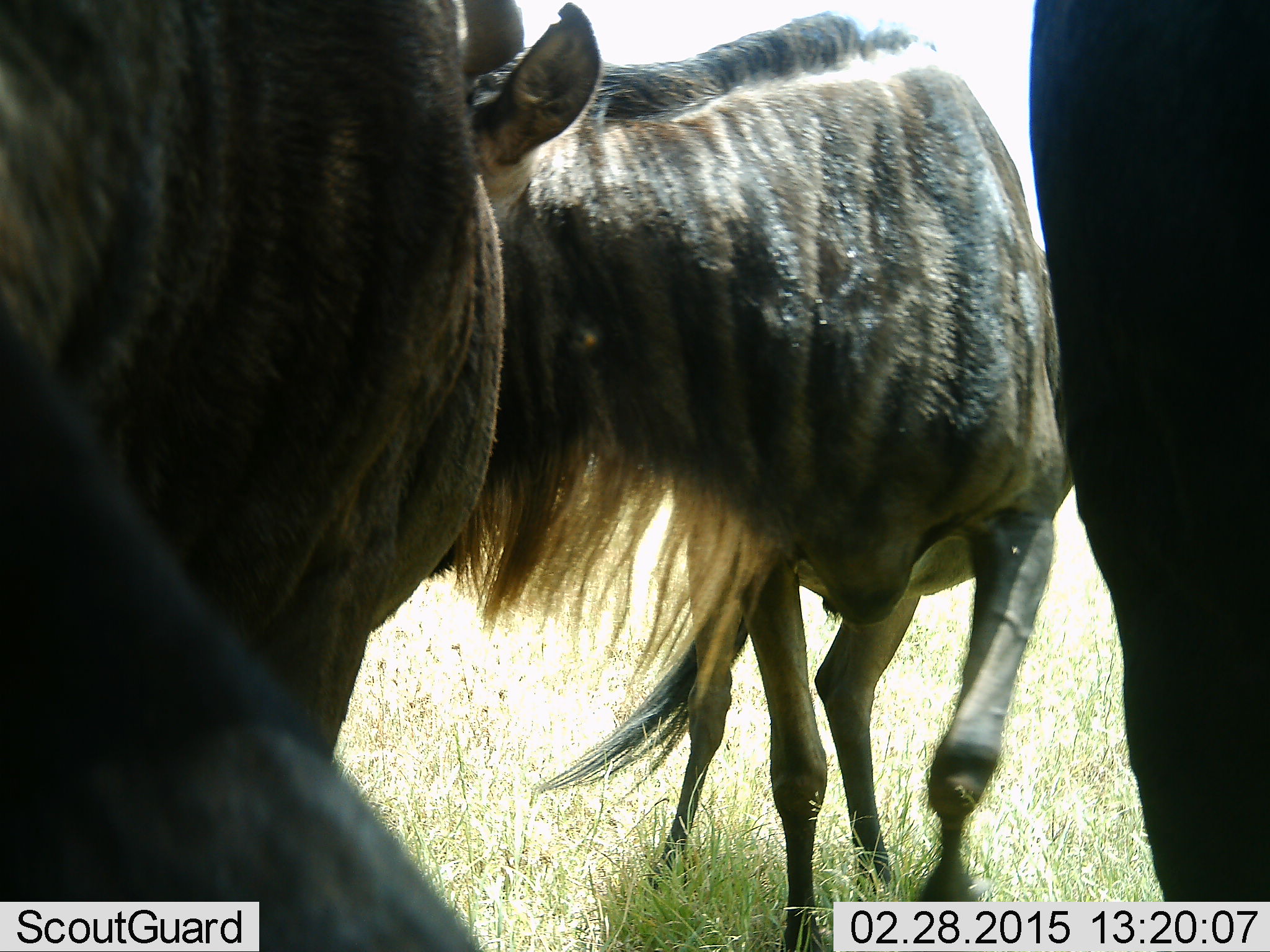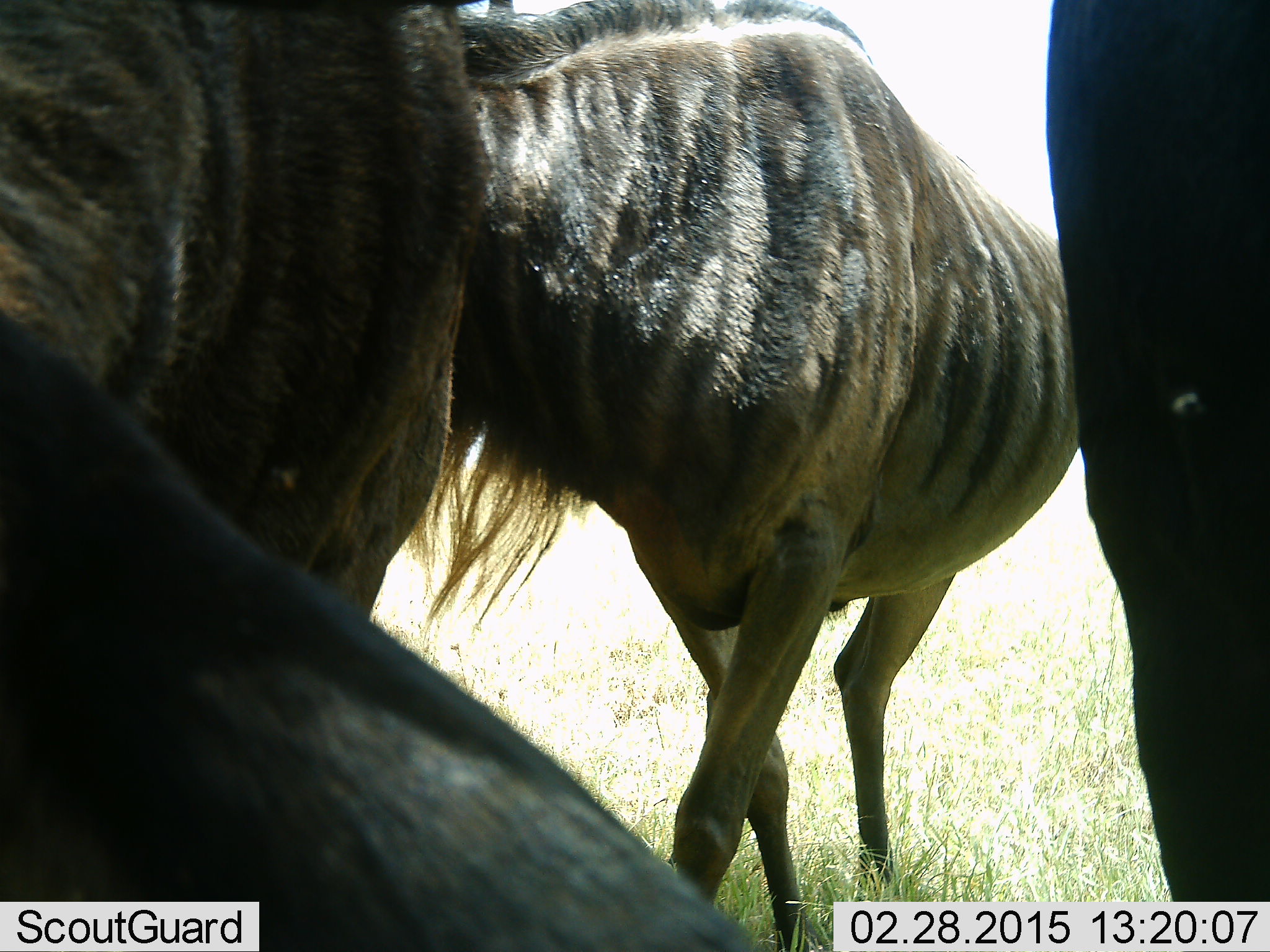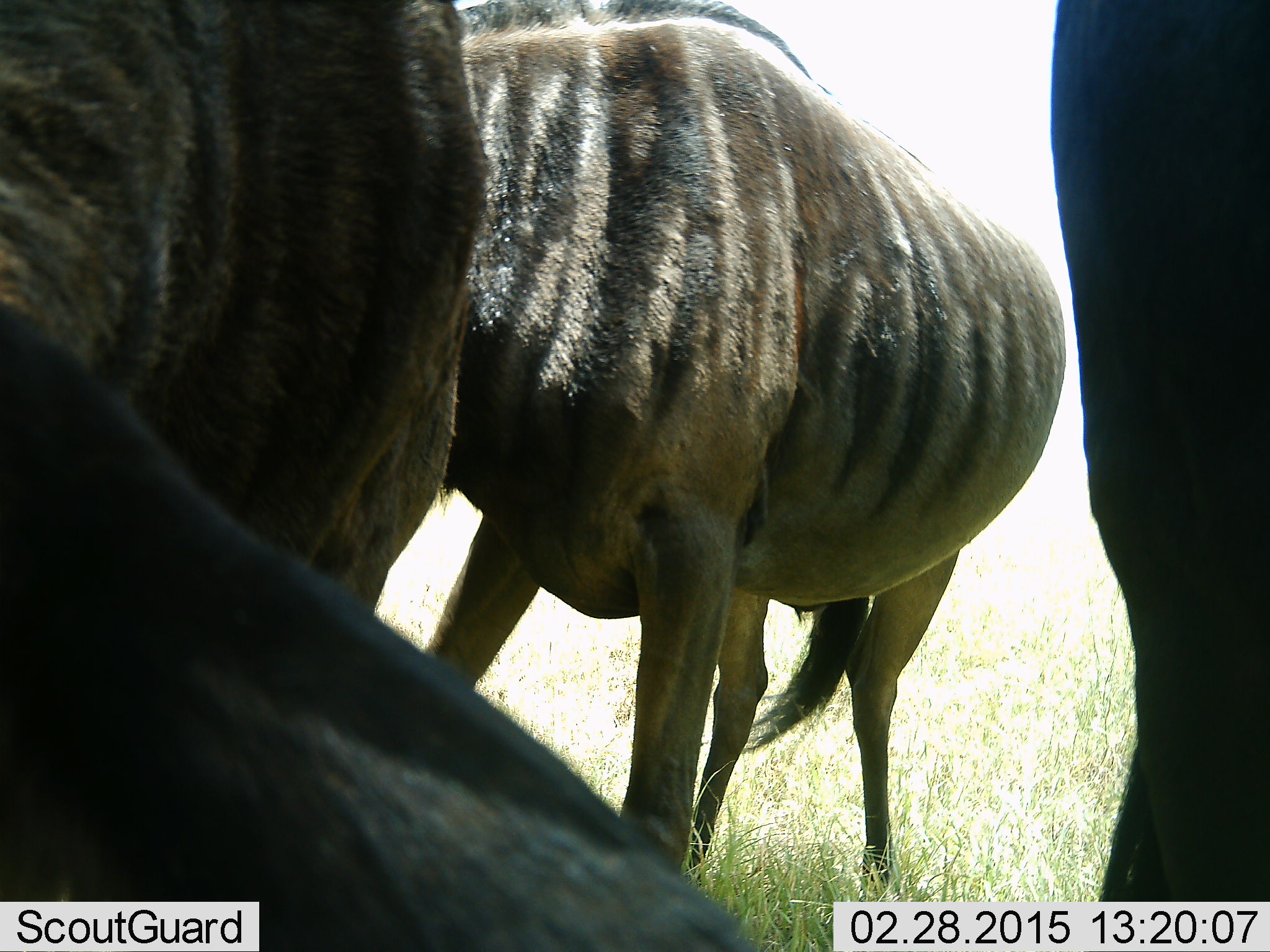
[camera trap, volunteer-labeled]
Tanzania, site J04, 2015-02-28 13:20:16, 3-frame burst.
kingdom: Animalia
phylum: Chordata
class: Mammalia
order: Artiodactyla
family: Bovidae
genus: Connochaetes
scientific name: Connochaetes taurinus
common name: blue wildebeest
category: wildebeest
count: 3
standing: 90%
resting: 0%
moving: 10%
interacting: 0%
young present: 0%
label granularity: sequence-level